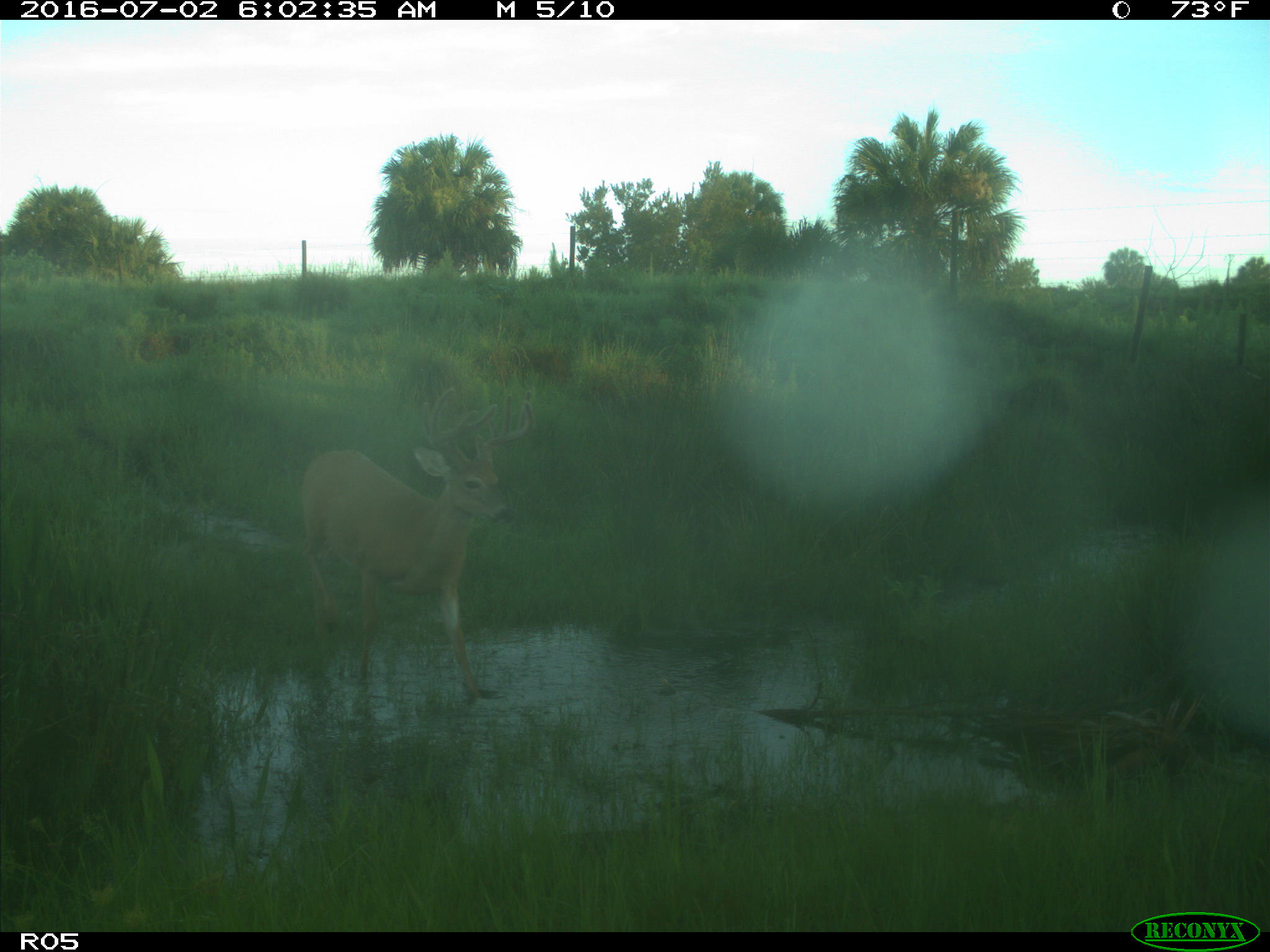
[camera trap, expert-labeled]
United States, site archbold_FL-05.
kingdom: Animalia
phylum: Chordata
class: Mammalia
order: Artiodactyla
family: Cervidae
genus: Odocoileus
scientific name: Odocoileus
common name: deer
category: unidentified deer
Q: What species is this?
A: Unidentified deer (deer) (Odocoileus).